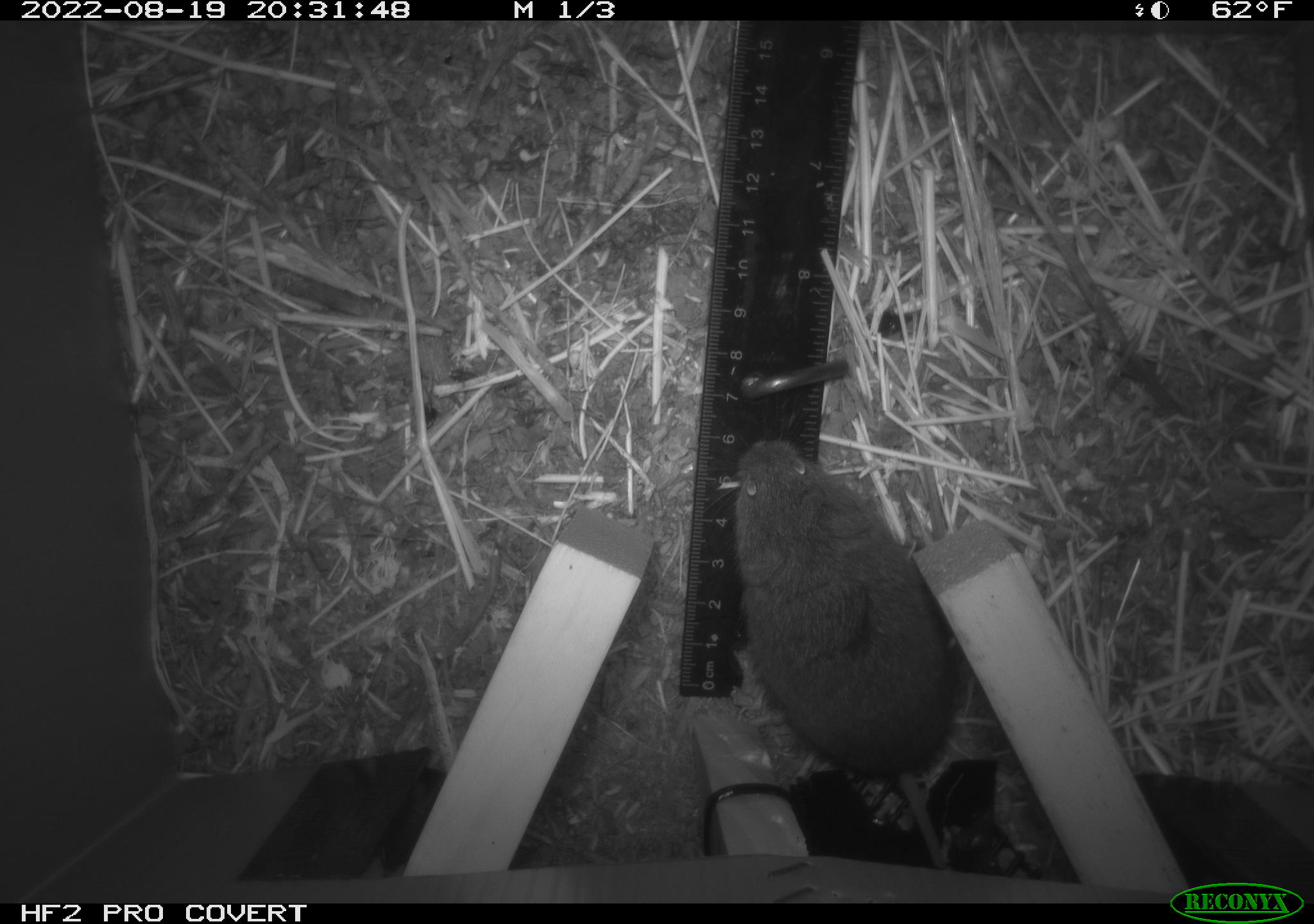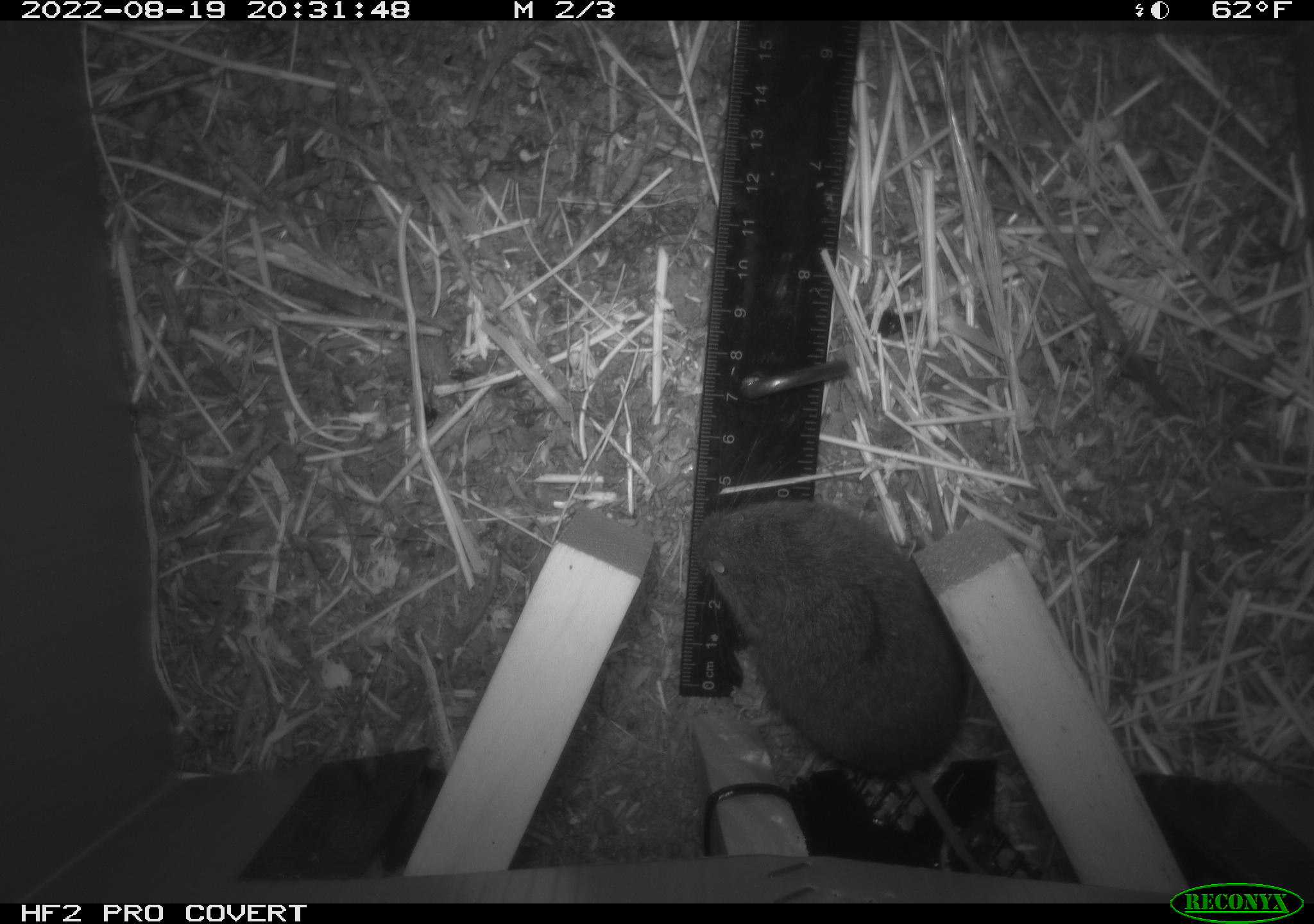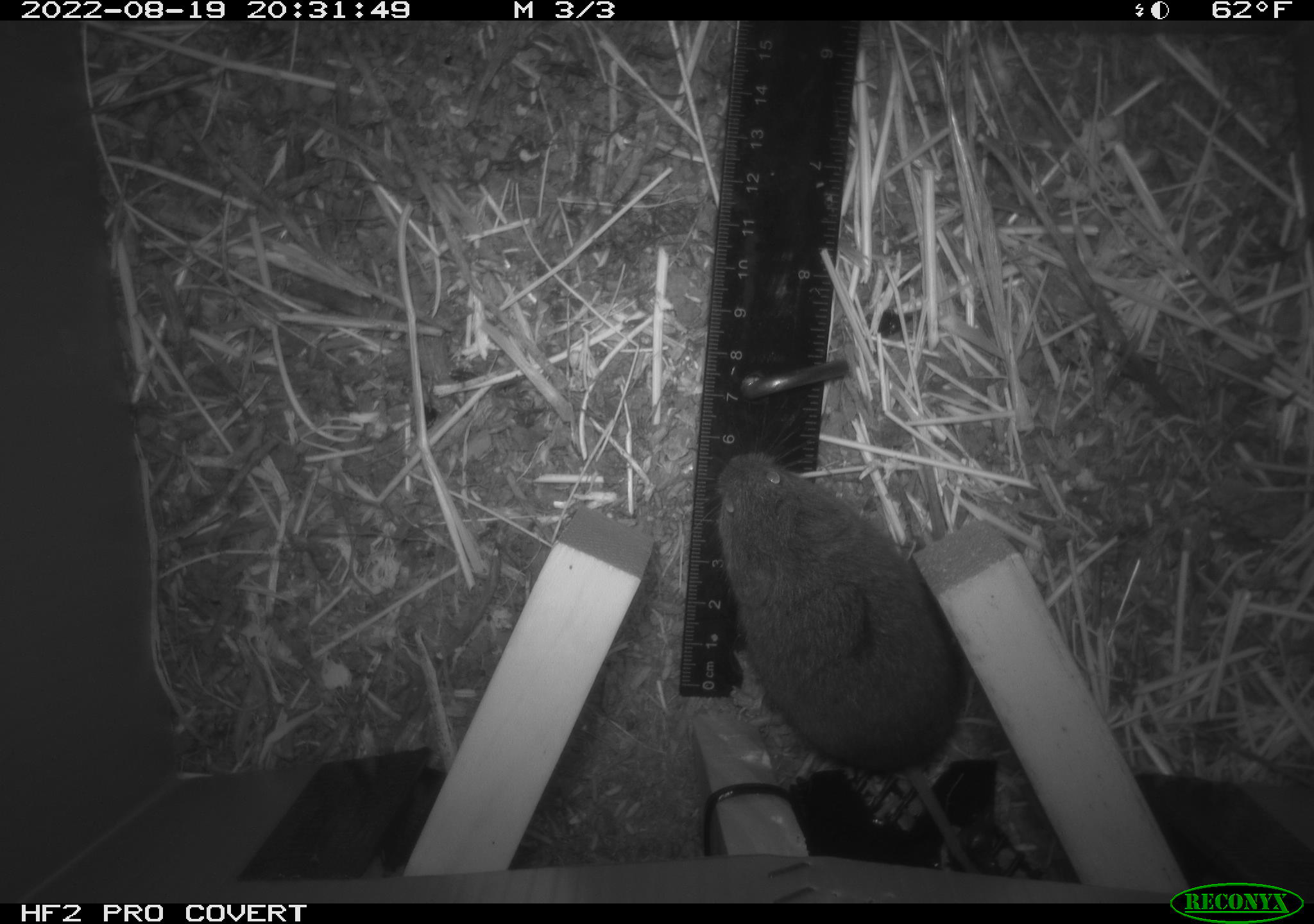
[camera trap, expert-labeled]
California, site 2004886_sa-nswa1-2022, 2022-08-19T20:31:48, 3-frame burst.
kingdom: Animalia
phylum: Chordata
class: Mammalia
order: Rodentia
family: Cricetidae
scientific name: Cricetidae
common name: hamsters, voles, lemmings, and allies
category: cricetidae family